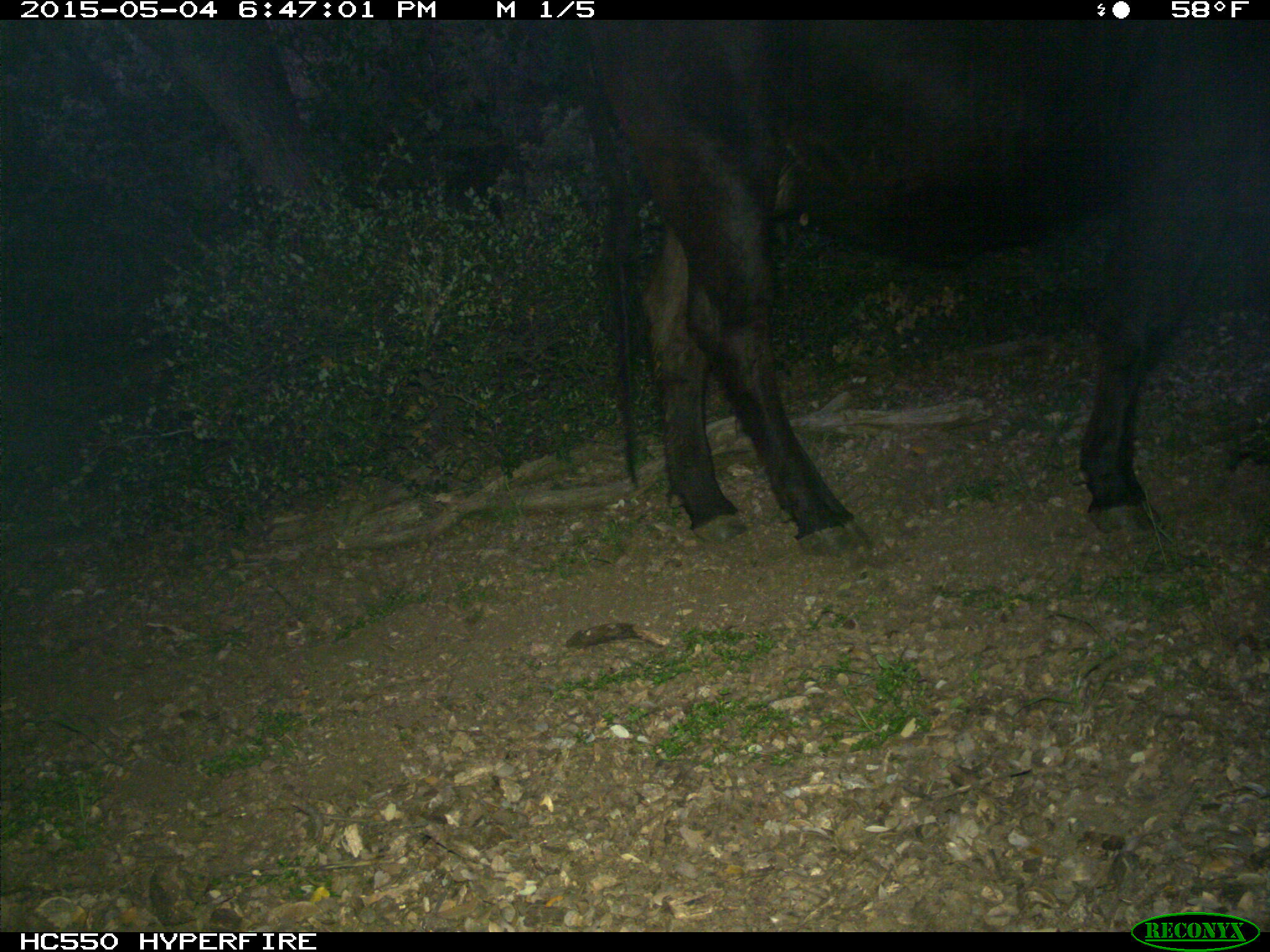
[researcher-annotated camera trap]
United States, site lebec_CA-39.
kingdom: Animalia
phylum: Chordata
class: Mammalia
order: Artiodactyla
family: Bovidae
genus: Bos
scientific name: Bos taurus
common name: domestic cow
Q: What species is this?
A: Bos taurus (domestic cow).